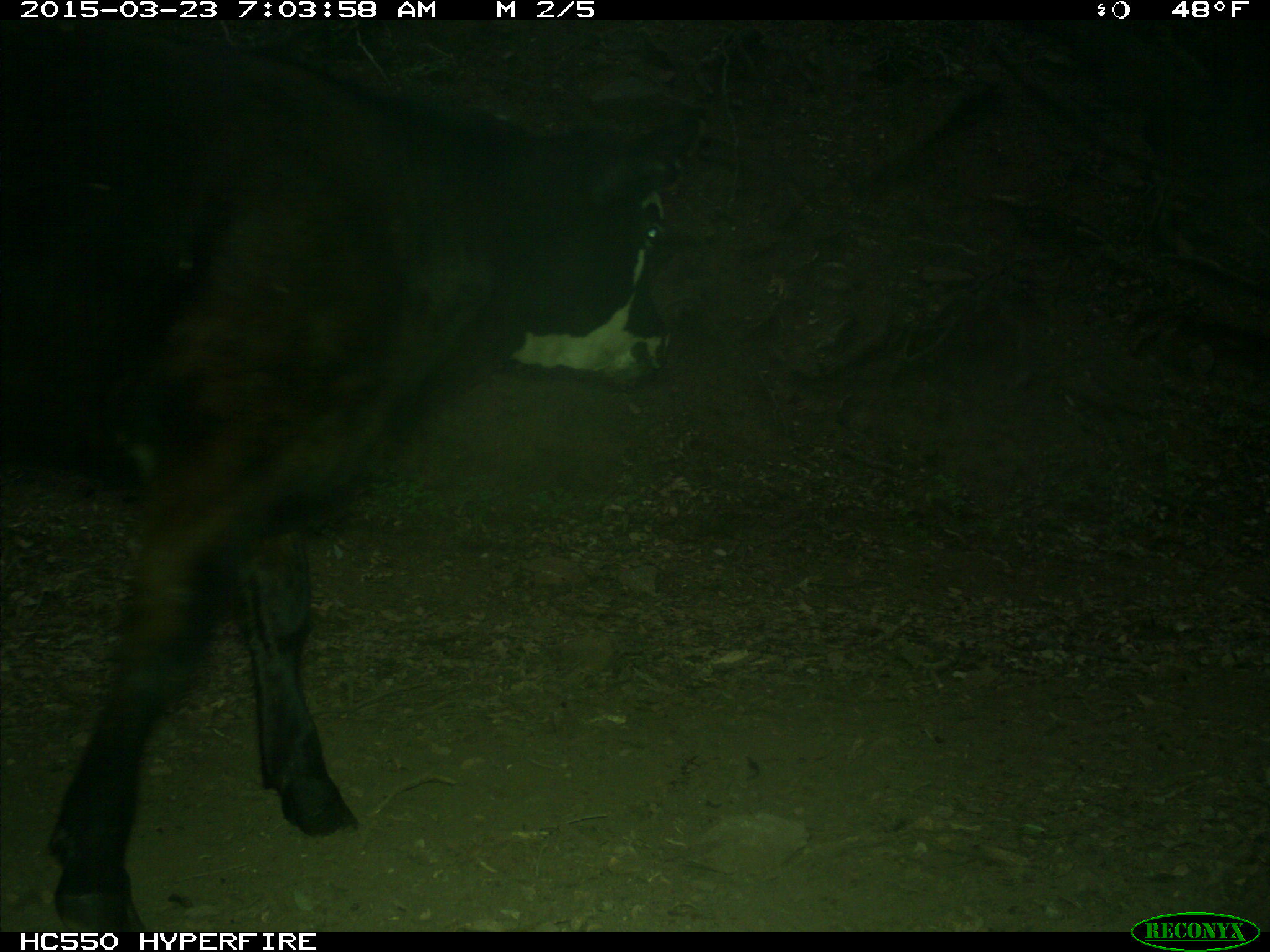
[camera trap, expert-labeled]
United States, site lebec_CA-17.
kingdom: Animalia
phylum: Chordata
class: Mammalia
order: Artiodactyla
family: Bovidae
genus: Bos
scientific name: Bos taurus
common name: domestic cow